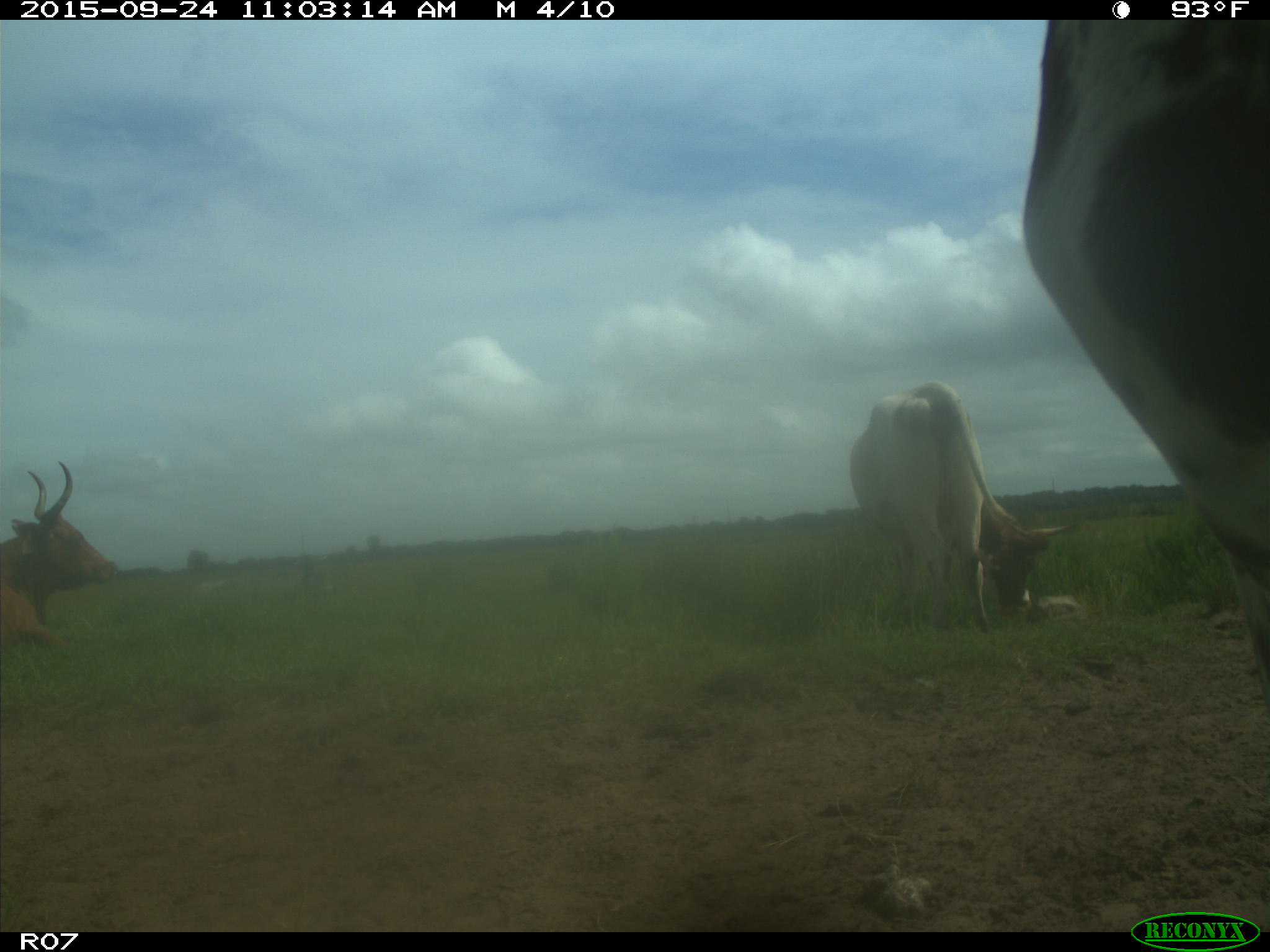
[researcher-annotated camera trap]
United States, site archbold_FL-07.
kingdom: Animalia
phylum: Chordata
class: Mammalia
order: Artiodactyla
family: Bovidae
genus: Bos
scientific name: Bos taurus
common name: domestic cow